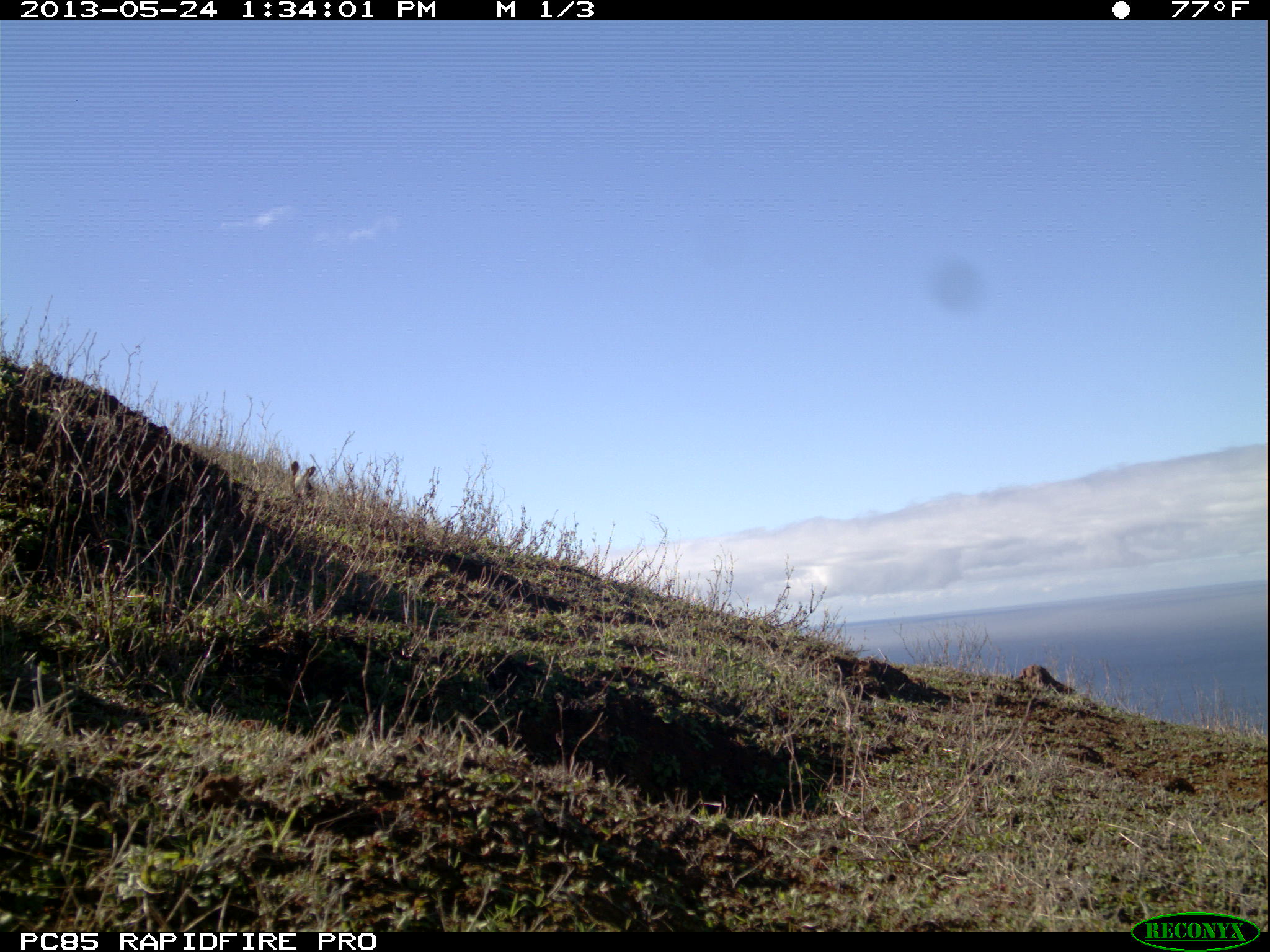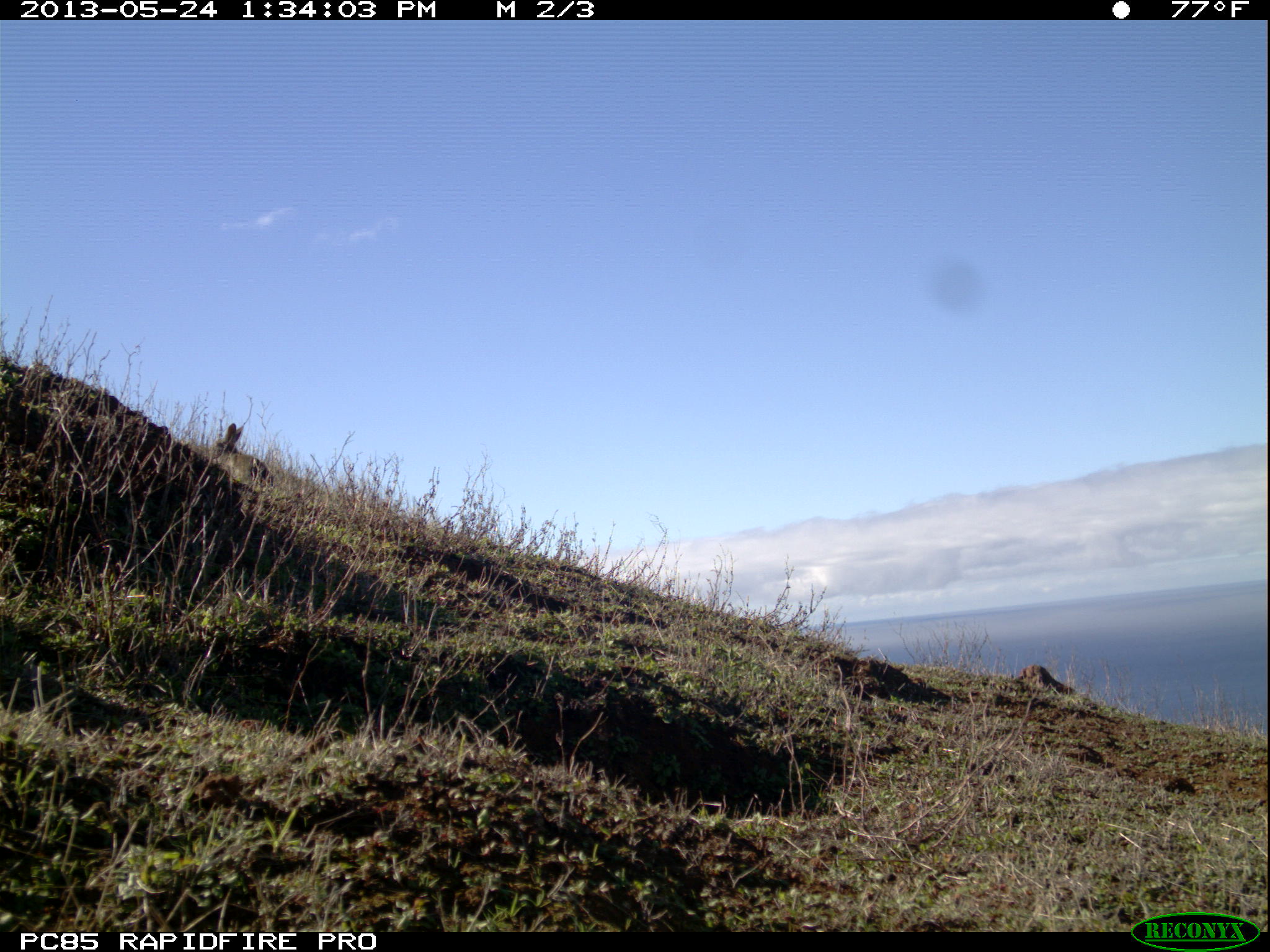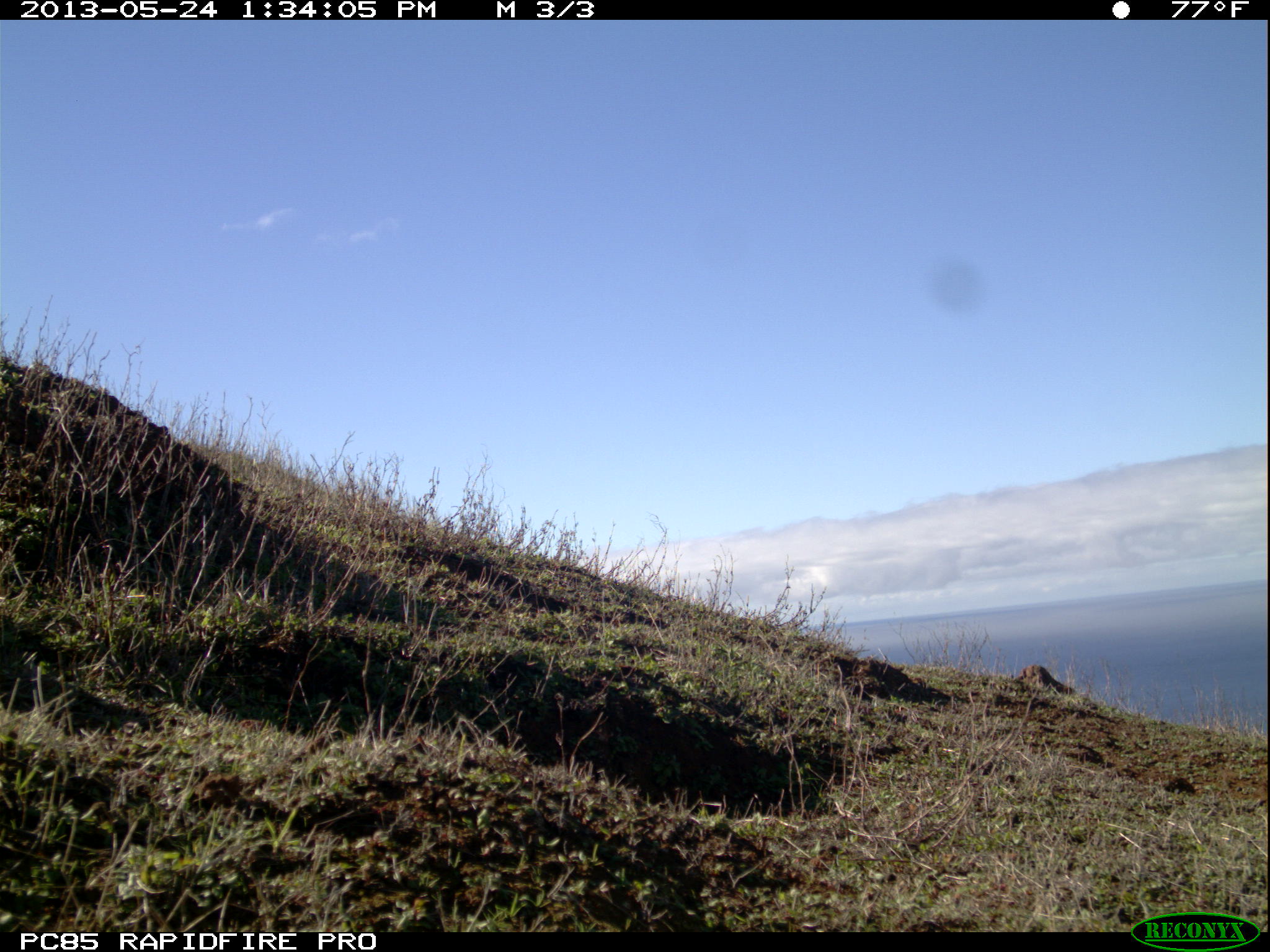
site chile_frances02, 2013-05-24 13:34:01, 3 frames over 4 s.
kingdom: Animalia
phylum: Chordata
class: Mammalia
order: Lagomorpha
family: Leporidae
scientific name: Leporidae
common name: rabbits and hares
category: rabbit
Rabbit (rabbits and hares) (Leporidae).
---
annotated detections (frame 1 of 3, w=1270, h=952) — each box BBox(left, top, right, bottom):
rabbit: BBox(276, 454, 324, 508)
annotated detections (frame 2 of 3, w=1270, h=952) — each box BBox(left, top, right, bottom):
rabbit: BBox(213, 421, 267, 495)